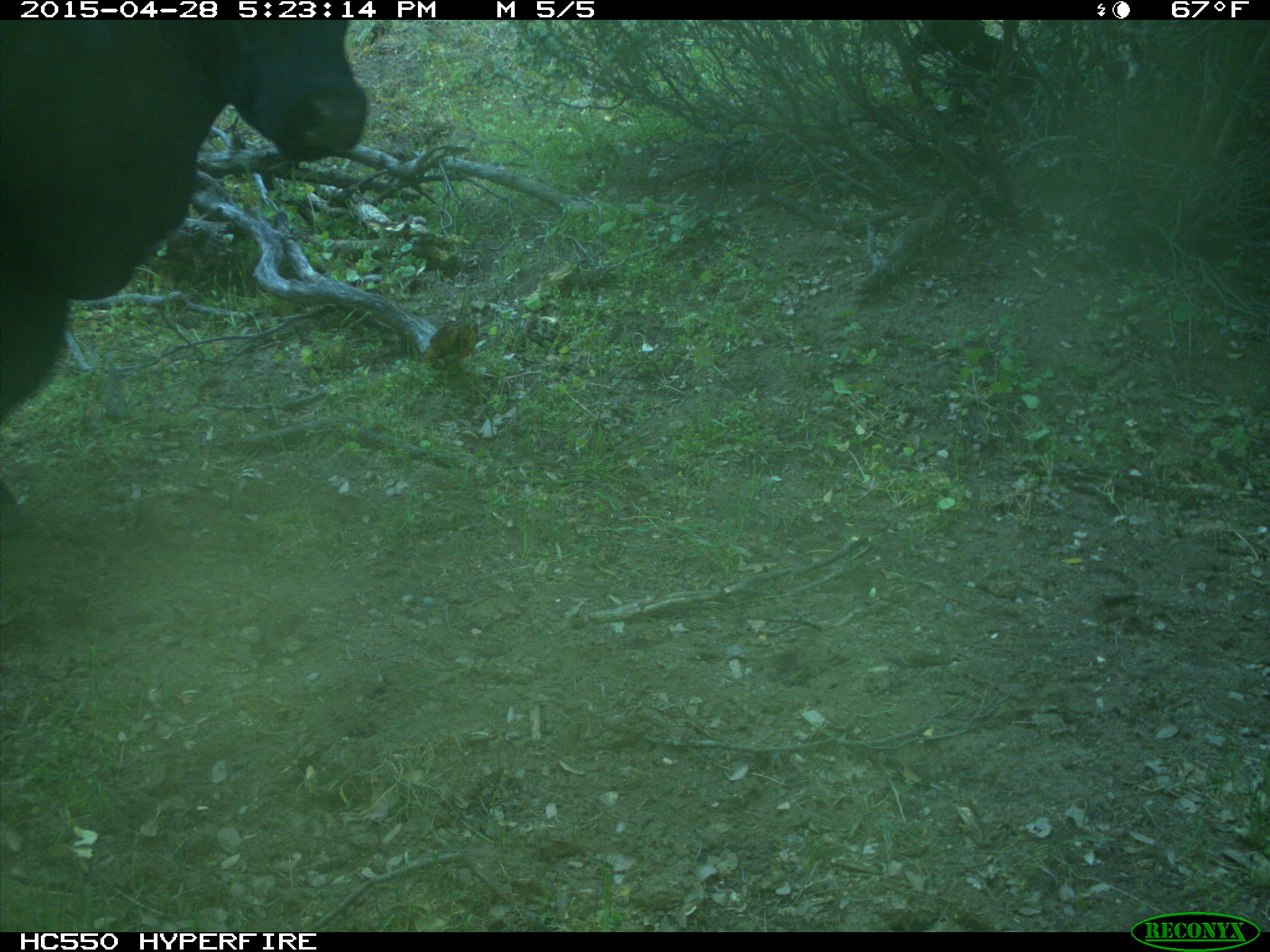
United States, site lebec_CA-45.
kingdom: Animalia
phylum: Chordata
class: Mammalia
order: Artiodactyla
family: Bovidae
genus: Bos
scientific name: Bos taurus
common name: domestic cow